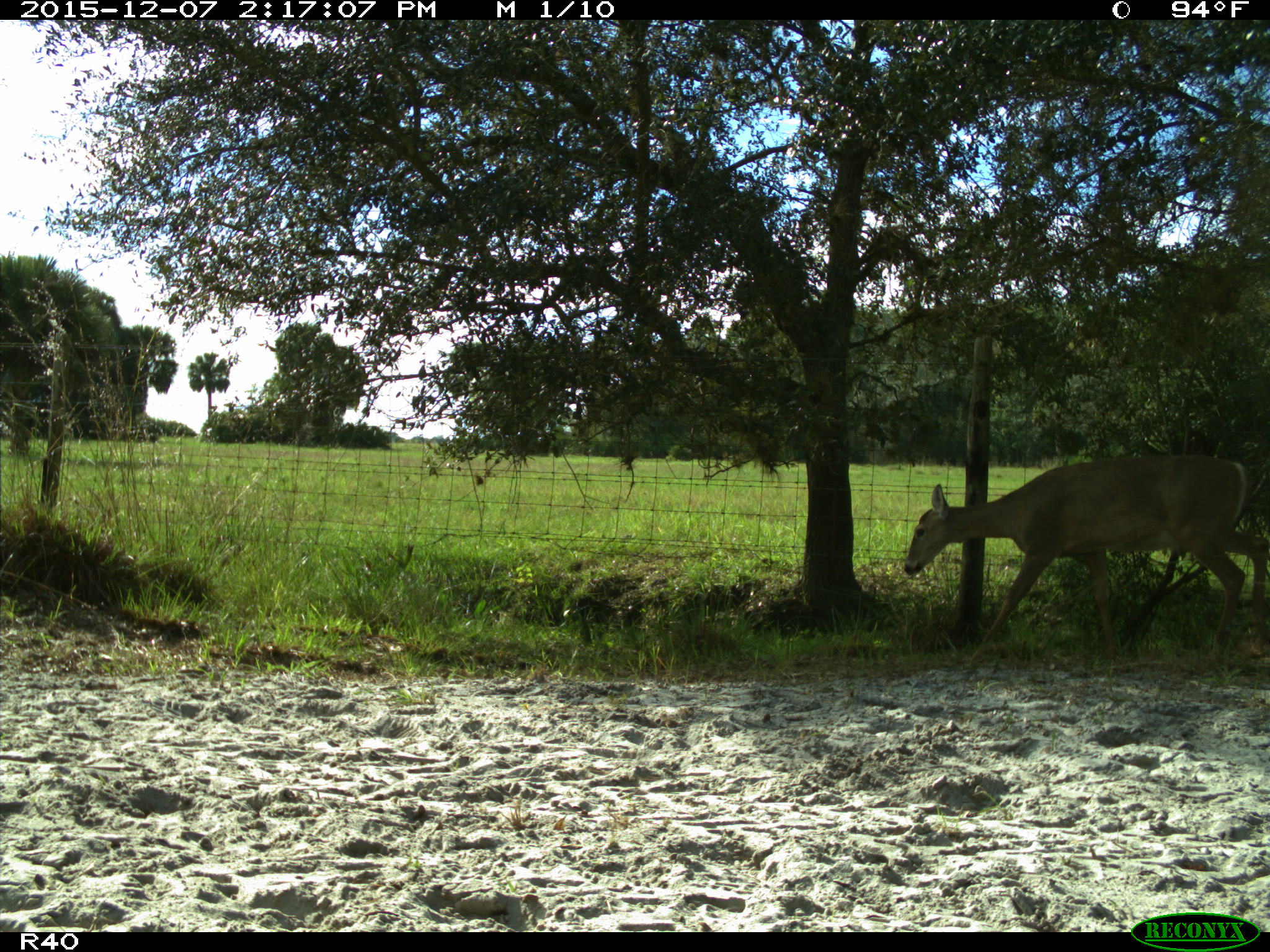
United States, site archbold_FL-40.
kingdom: Animalia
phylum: Chordata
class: Mammalia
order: Artiodactyla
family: Cervidae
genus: Odocoileus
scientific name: Odocoileus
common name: deer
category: unidentified deer